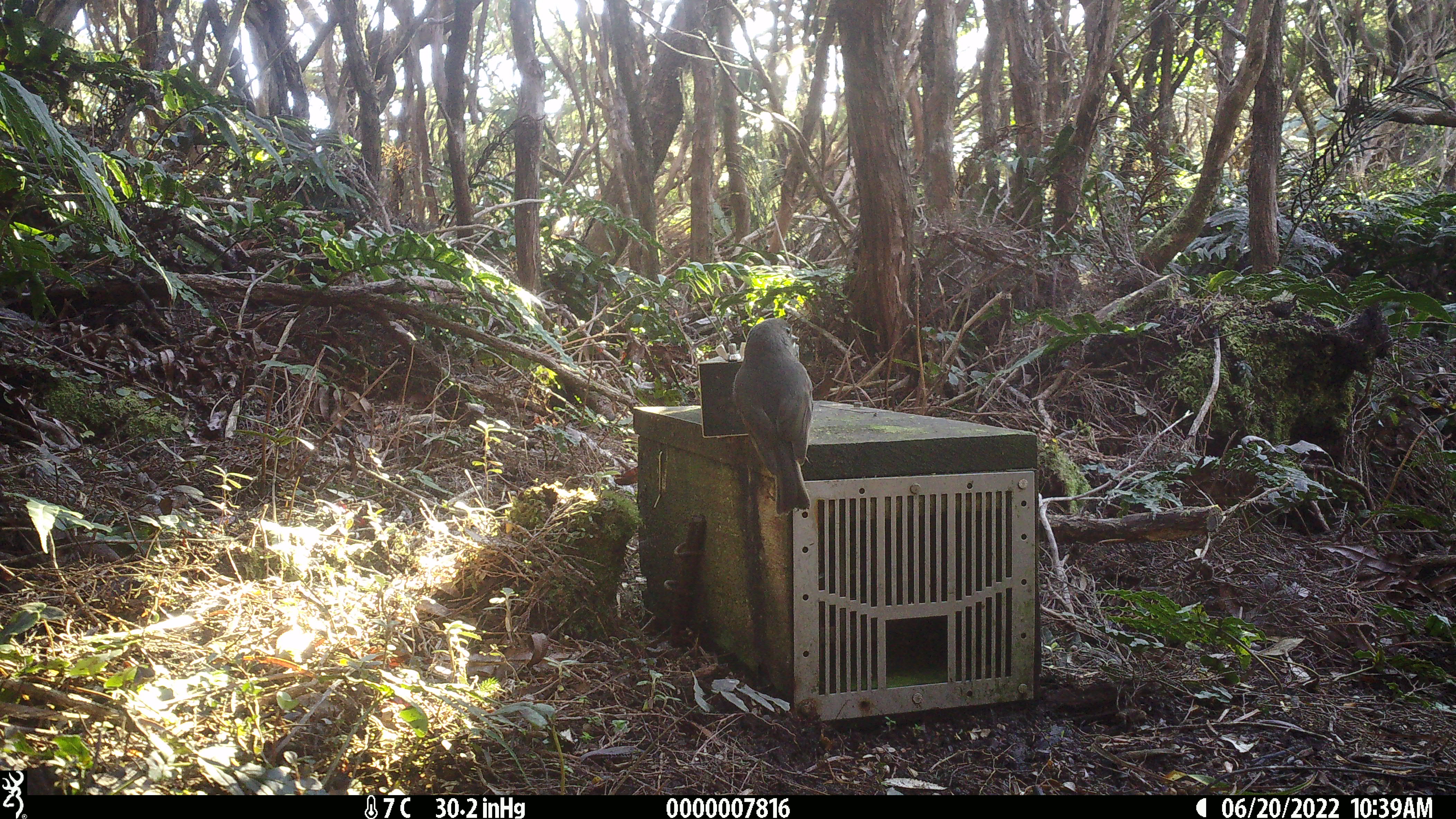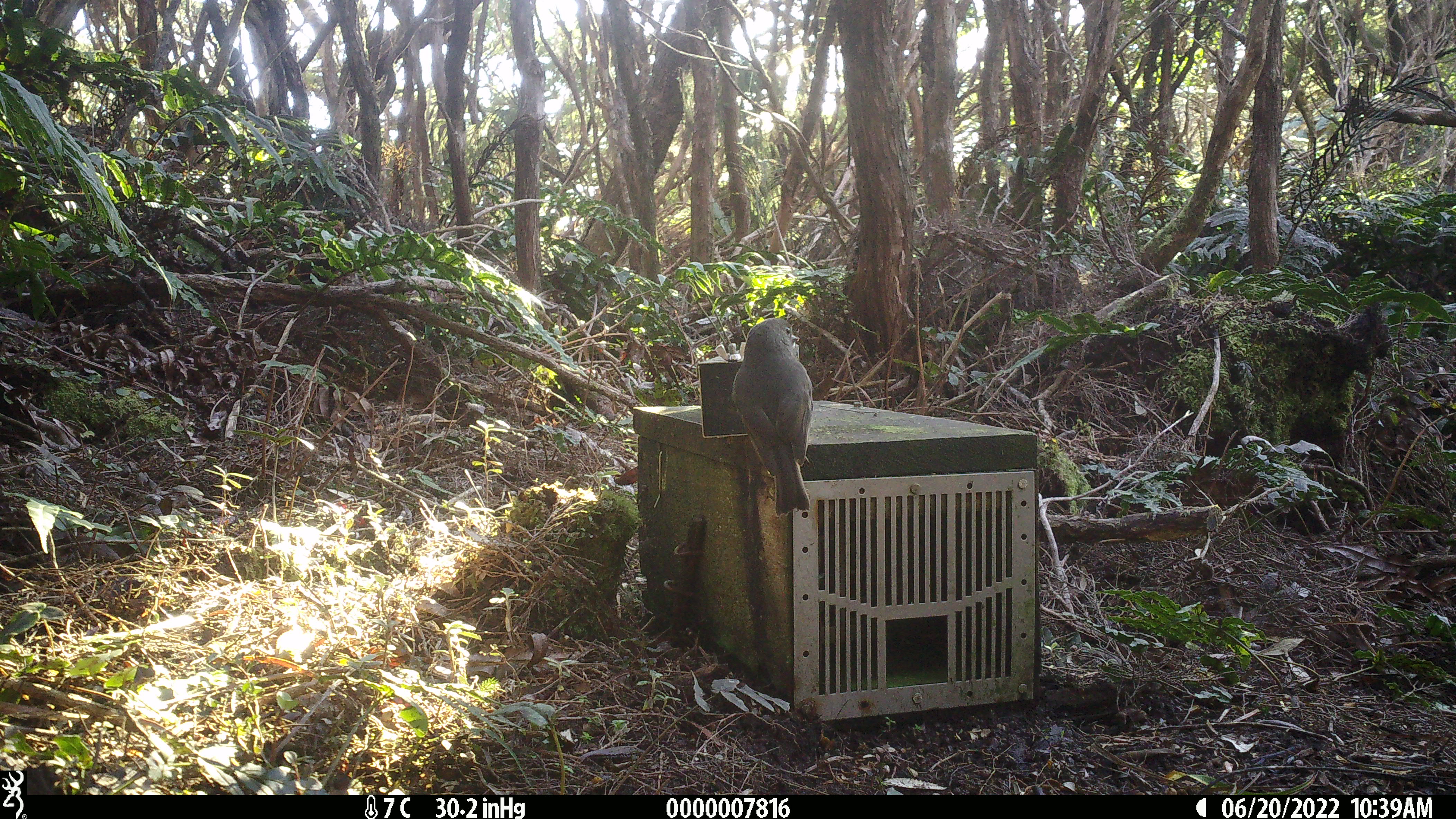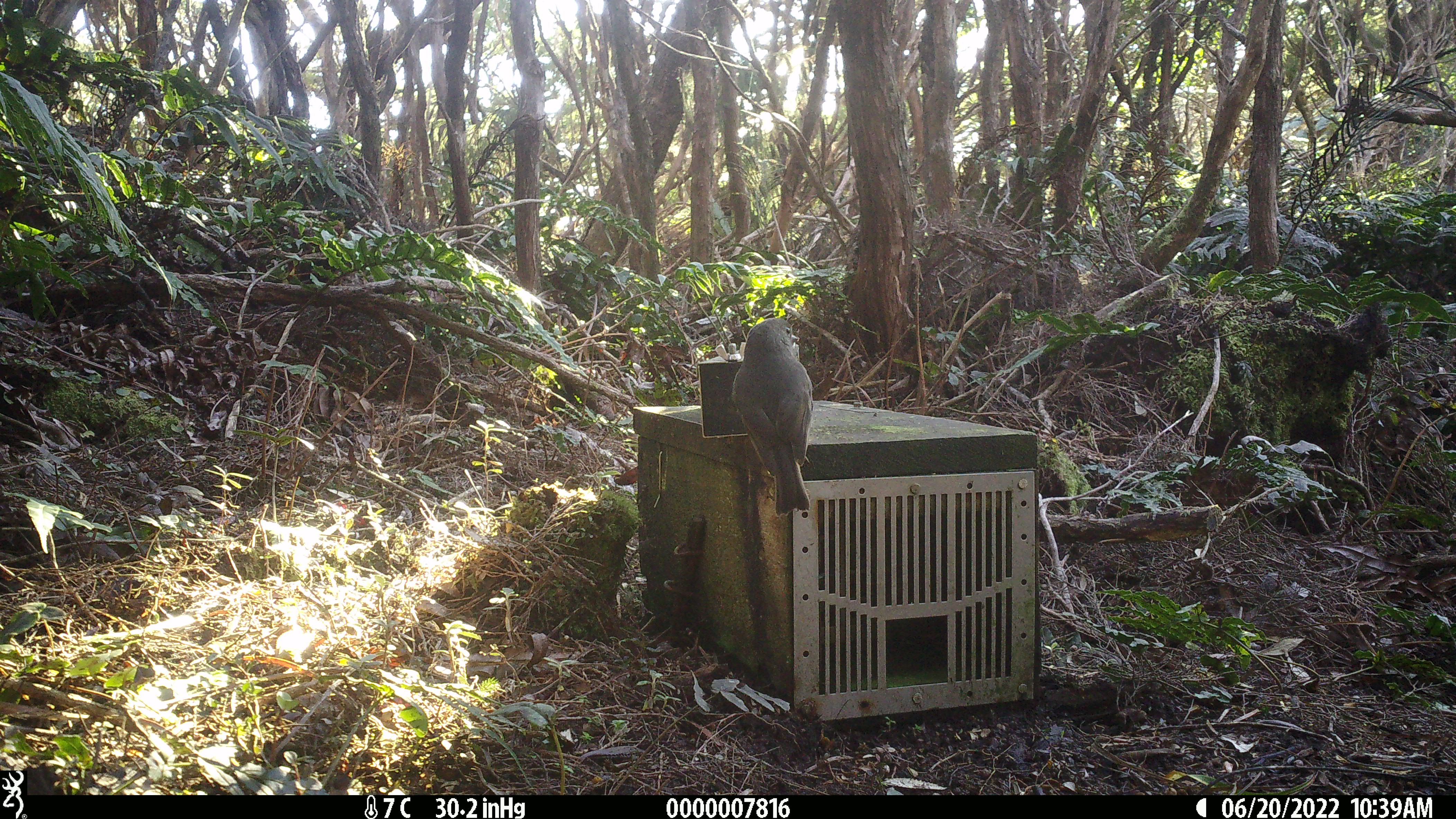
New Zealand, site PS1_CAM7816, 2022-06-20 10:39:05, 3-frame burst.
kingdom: Animalia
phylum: Chordata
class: Aves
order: Passeriformes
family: Petroicidae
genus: Petroica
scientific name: Petroica australis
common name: new zealand robin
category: robin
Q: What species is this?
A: Robin (new zealand robin) (Petroica australis).